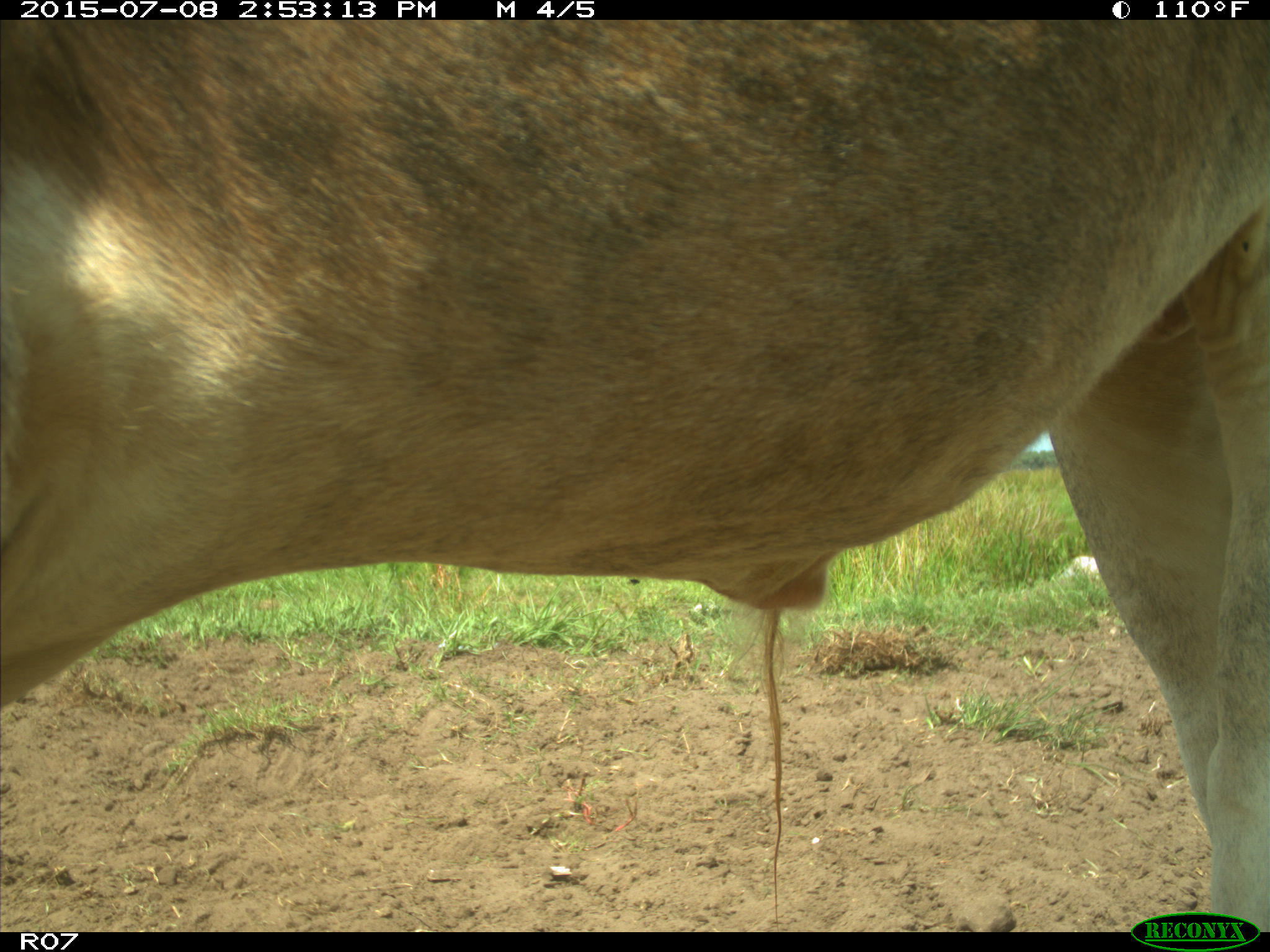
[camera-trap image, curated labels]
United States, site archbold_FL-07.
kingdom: Animalia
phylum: Chordata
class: Mammalia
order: Artiodactyla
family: Bovidae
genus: Bos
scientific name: Bos taurus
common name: domestic cow